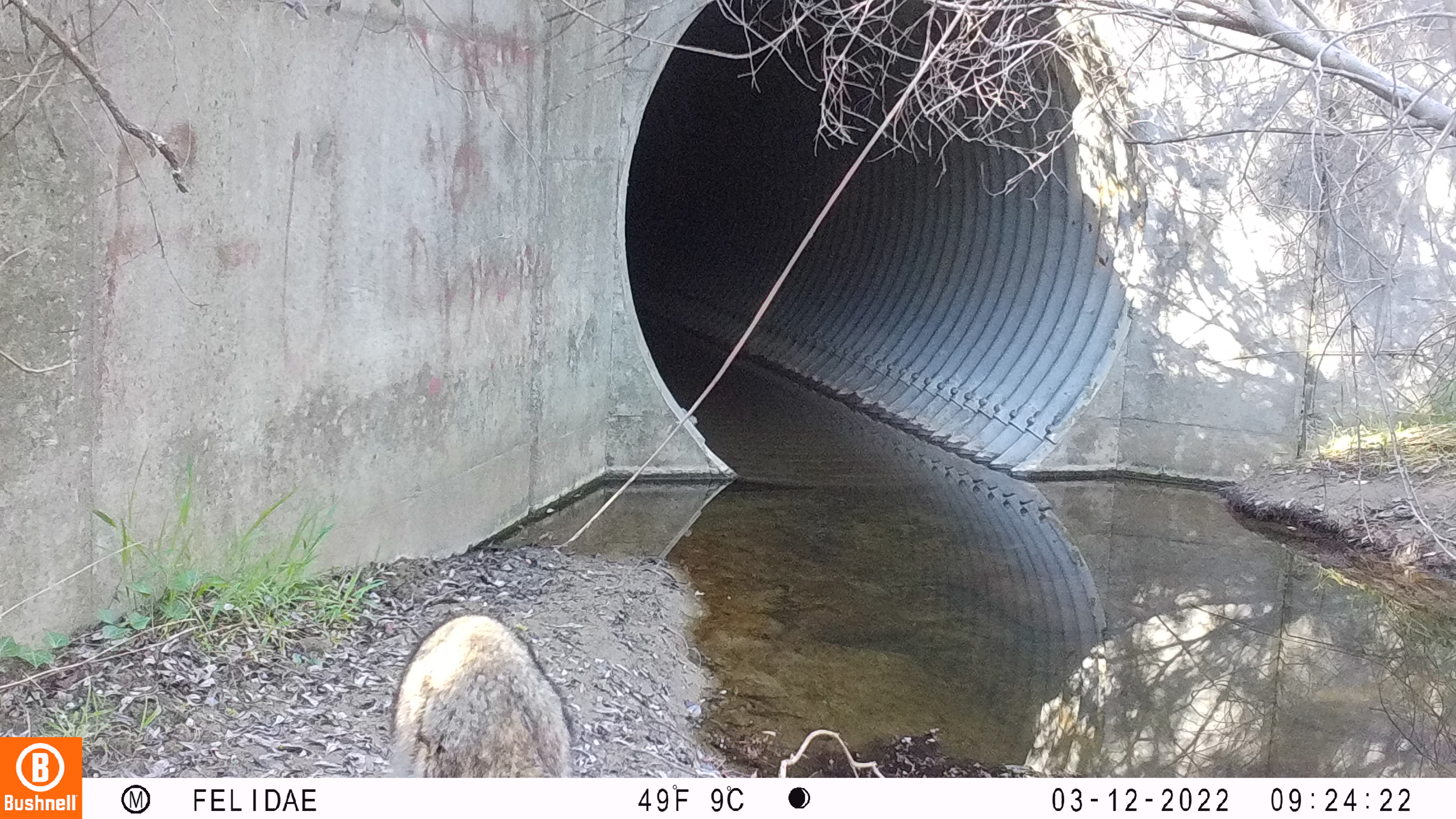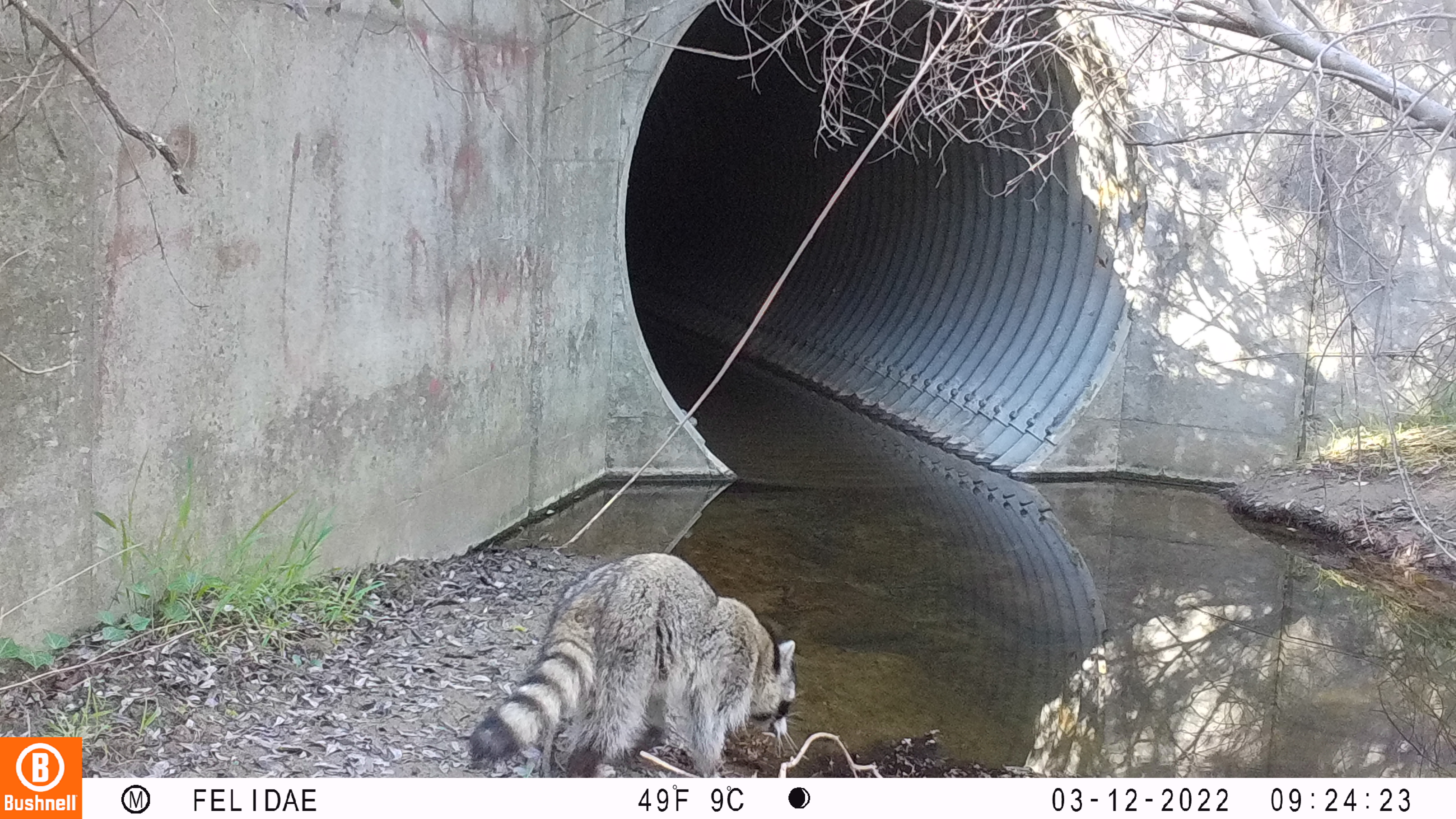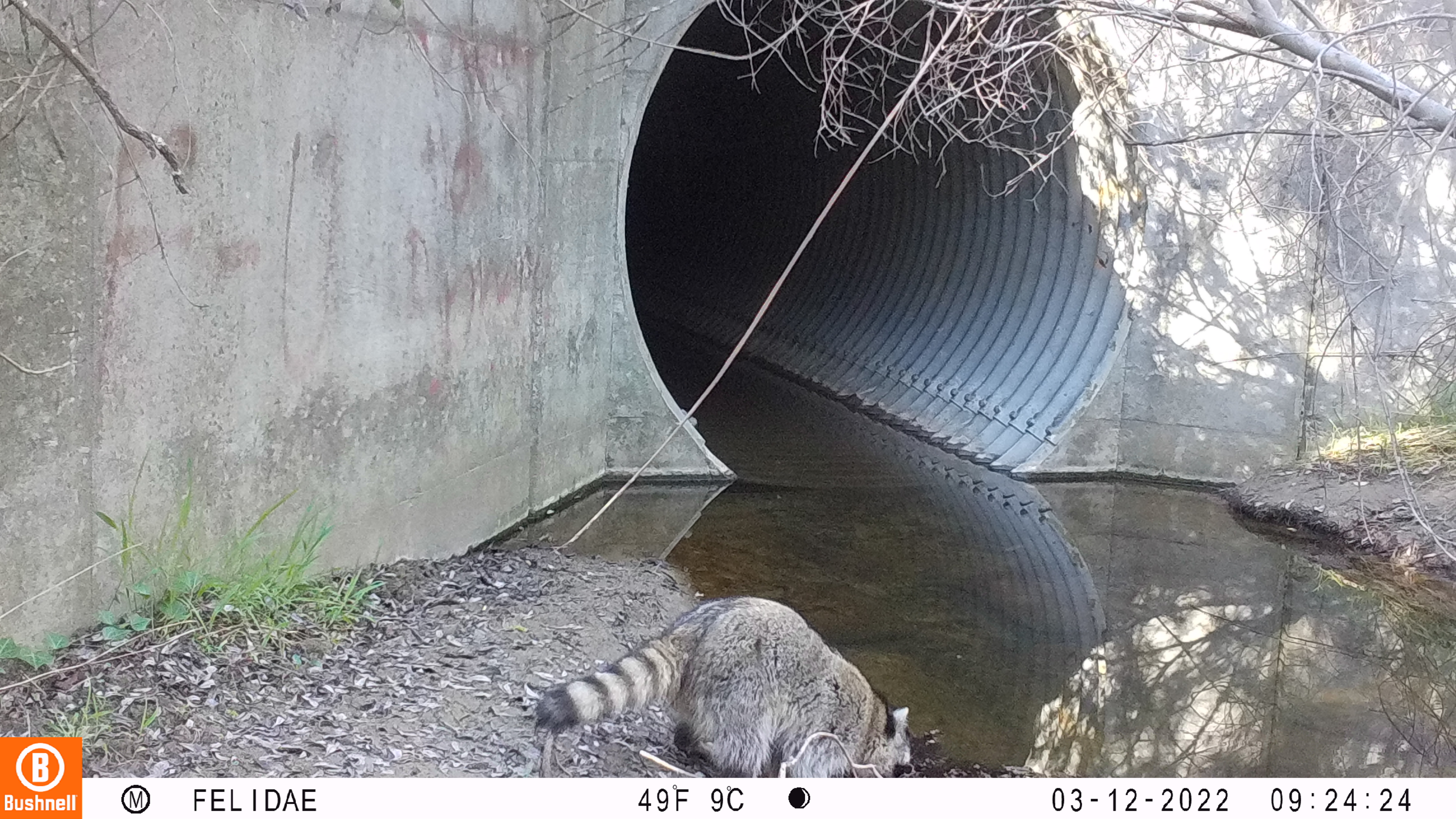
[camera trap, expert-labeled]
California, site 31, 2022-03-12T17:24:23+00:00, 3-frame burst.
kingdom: Animalia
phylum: Chordata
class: Mammalia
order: Carnivora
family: Procyonidae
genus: Procyon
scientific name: Procyon lotor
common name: raccoon